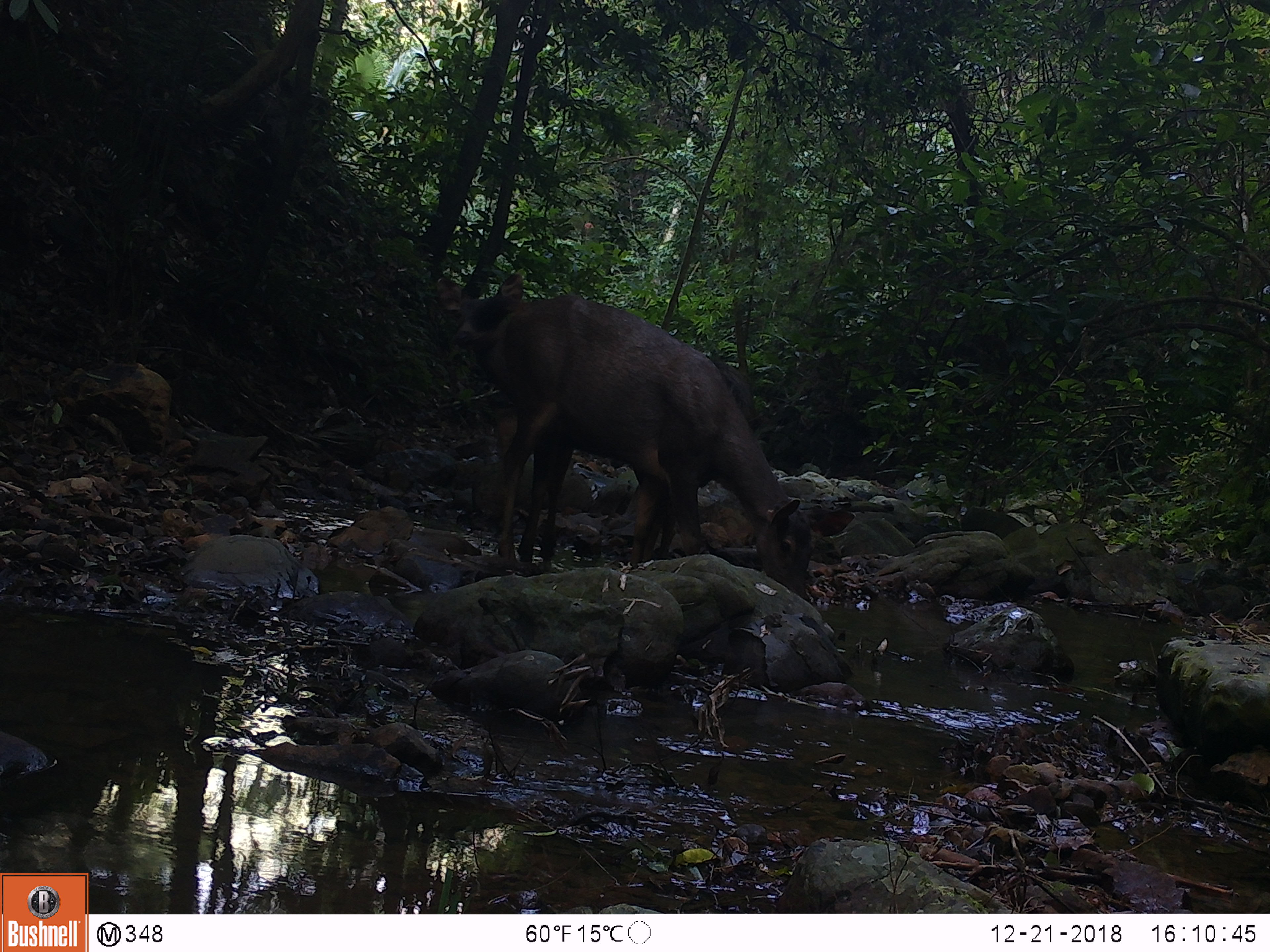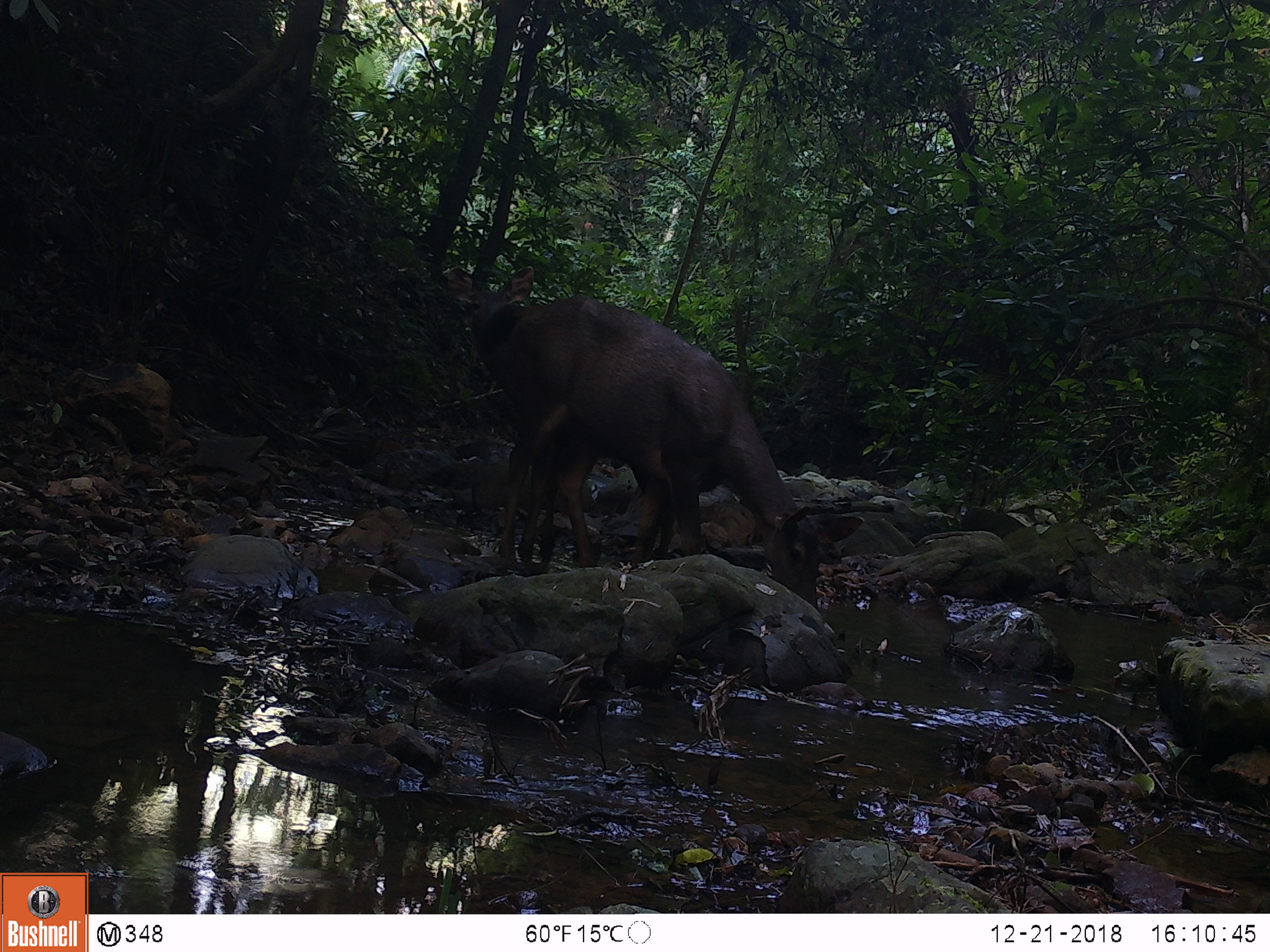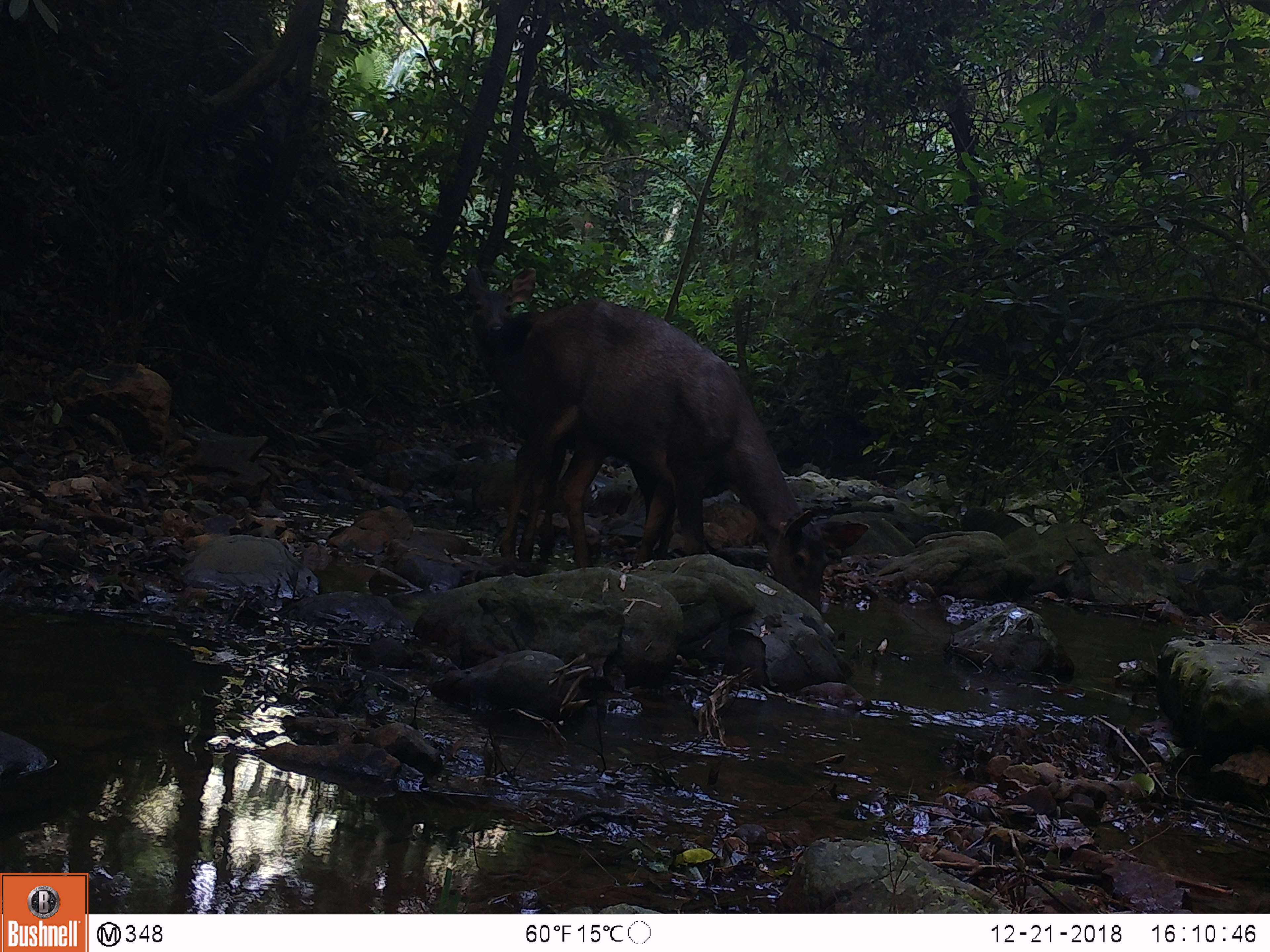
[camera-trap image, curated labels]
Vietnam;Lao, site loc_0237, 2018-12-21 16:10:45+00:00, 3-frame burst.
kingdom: Animalia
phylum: Chordata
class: Mammalia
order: Artiodactyla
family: Cervidae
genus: Rusa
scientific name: Rusa unicolor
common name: sambar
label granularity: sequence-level